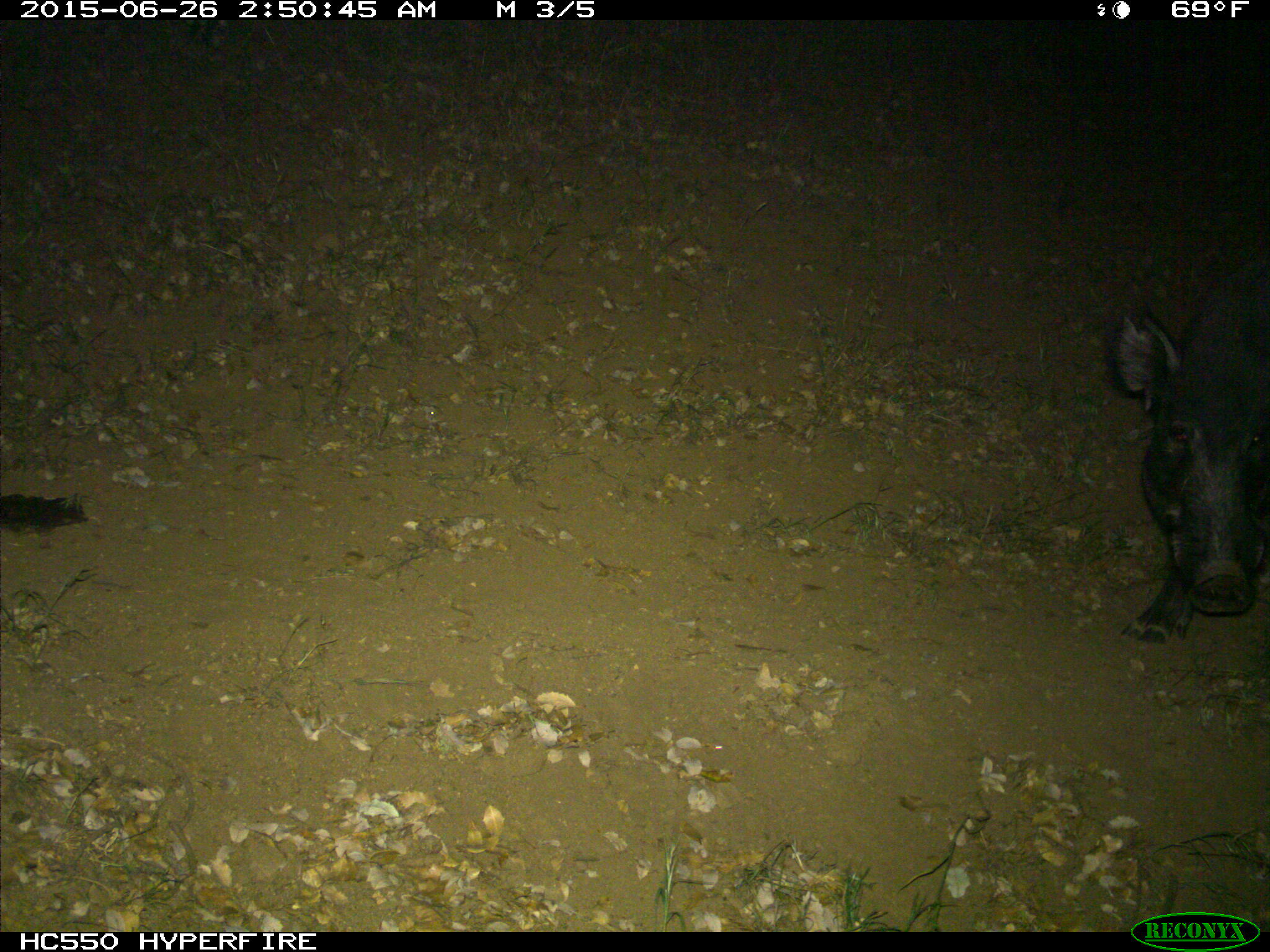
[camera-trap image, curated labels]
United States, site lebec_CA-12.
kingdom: Animalia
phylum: Chordata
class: Mammalia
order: Artiodactyla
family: Suidae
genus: Sus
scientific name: Sus scrofa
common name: wild boar